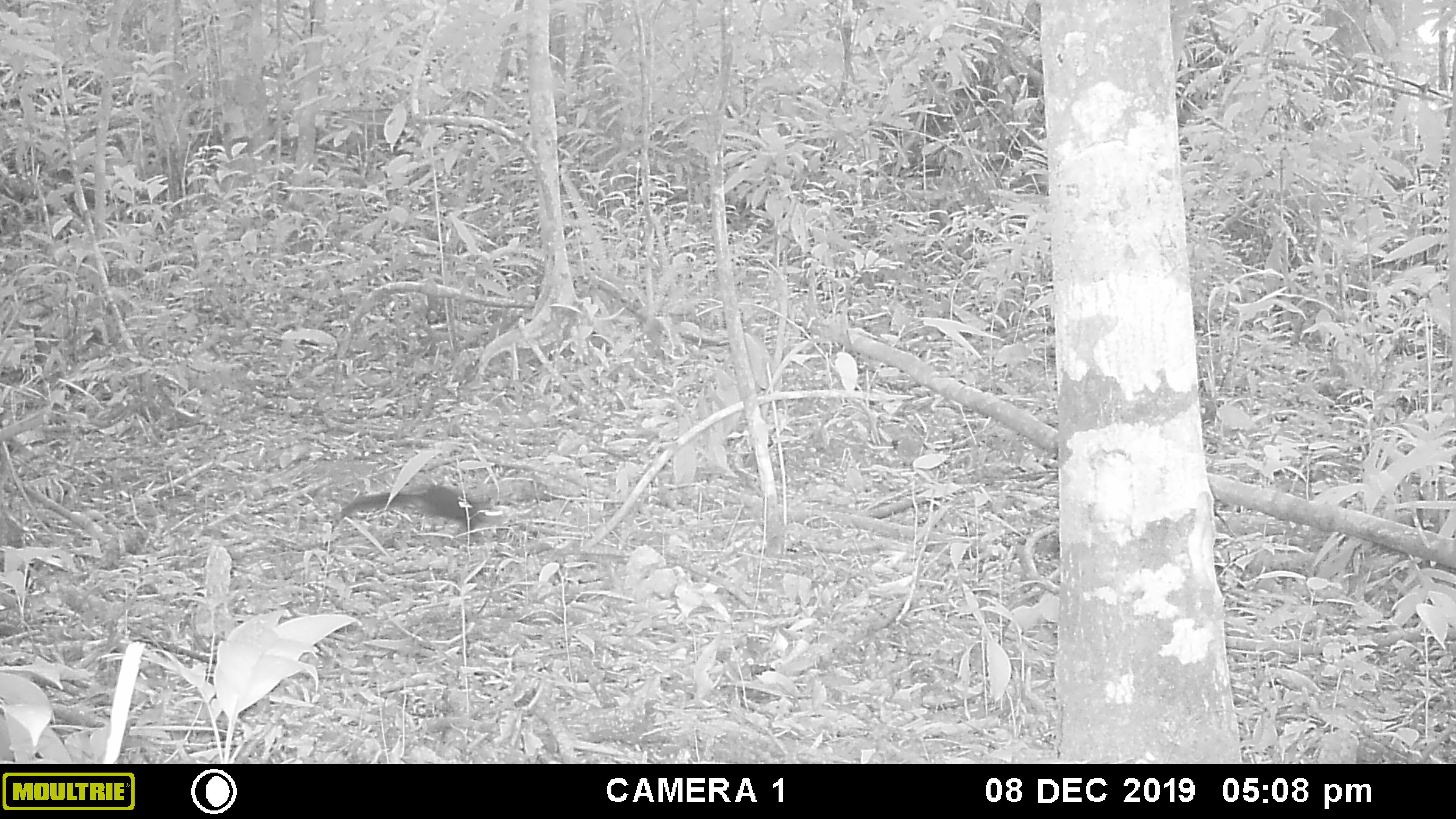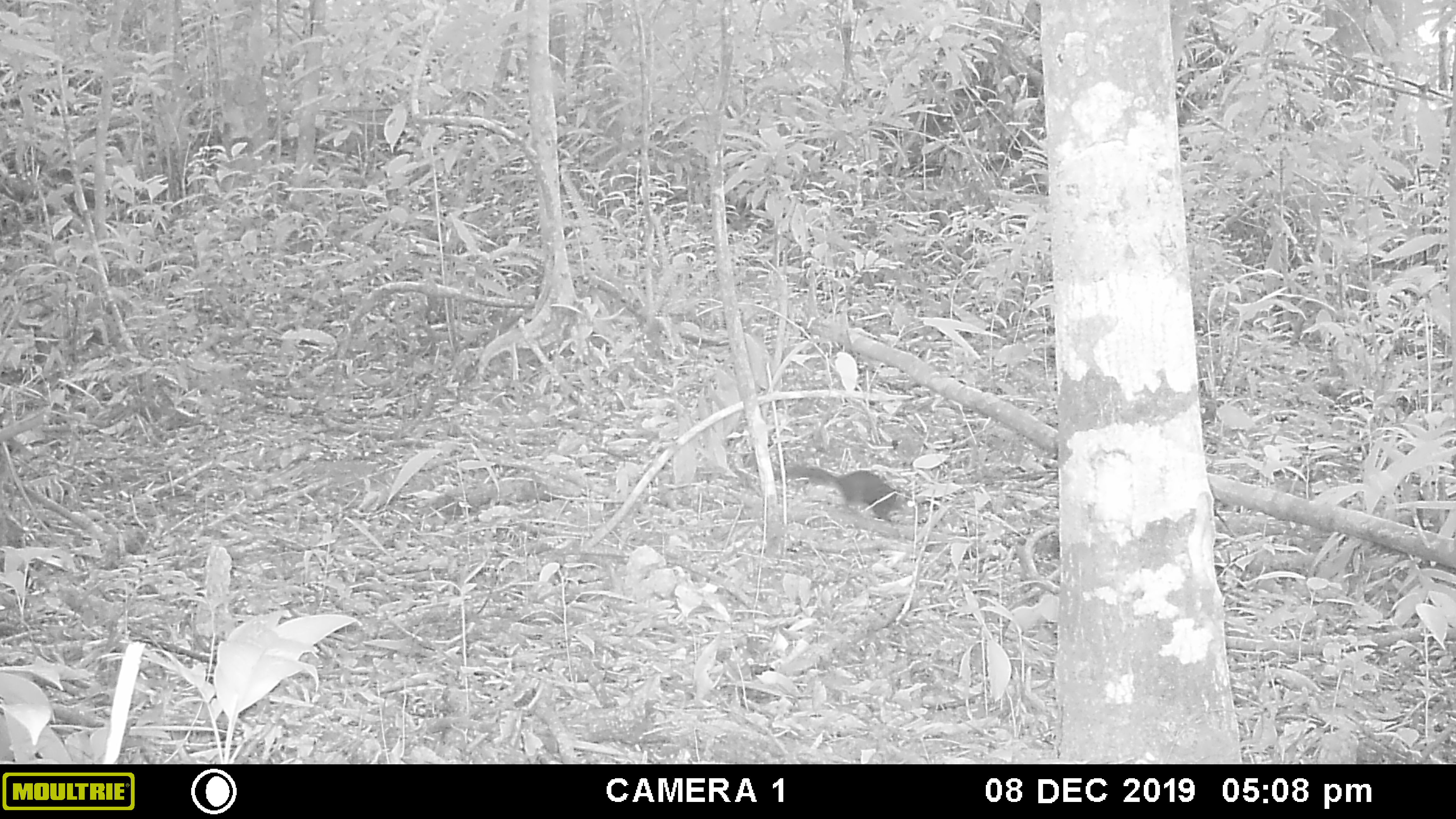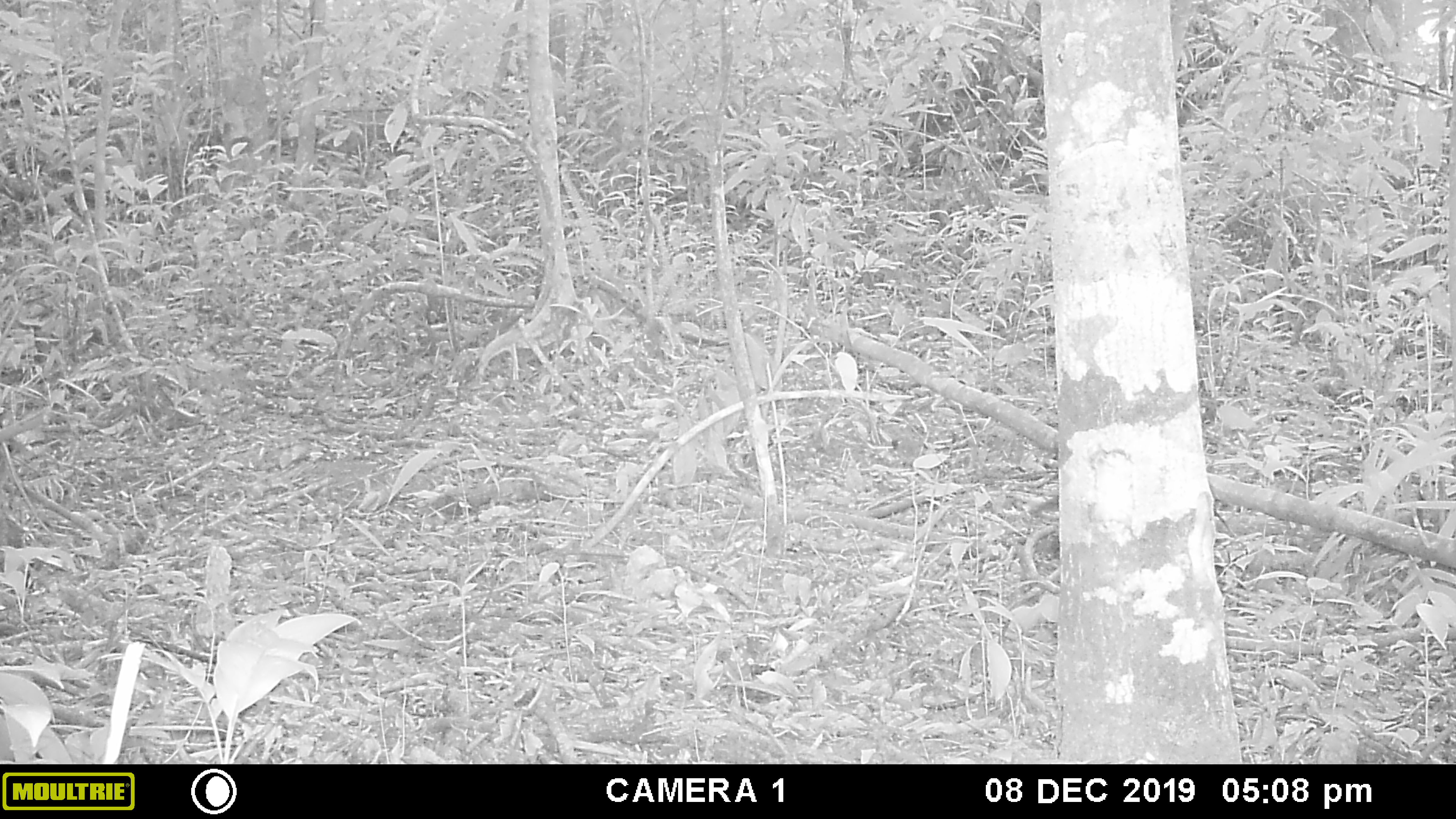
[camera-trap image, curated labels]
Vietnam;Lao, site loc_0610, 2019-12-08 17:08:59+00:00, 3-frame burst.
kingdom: Animalia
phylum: Chordata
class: Mammalia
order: Rodentia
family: Sciuridae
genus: Dremomys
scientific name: Dremomys rufigenis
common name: red-cheeked squirrel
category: red cheeked squirrel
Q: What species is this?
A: Red cheeked squirrel (red-cheeked squirrel) (Dremomys rufigenis).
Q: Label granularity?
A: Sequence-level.